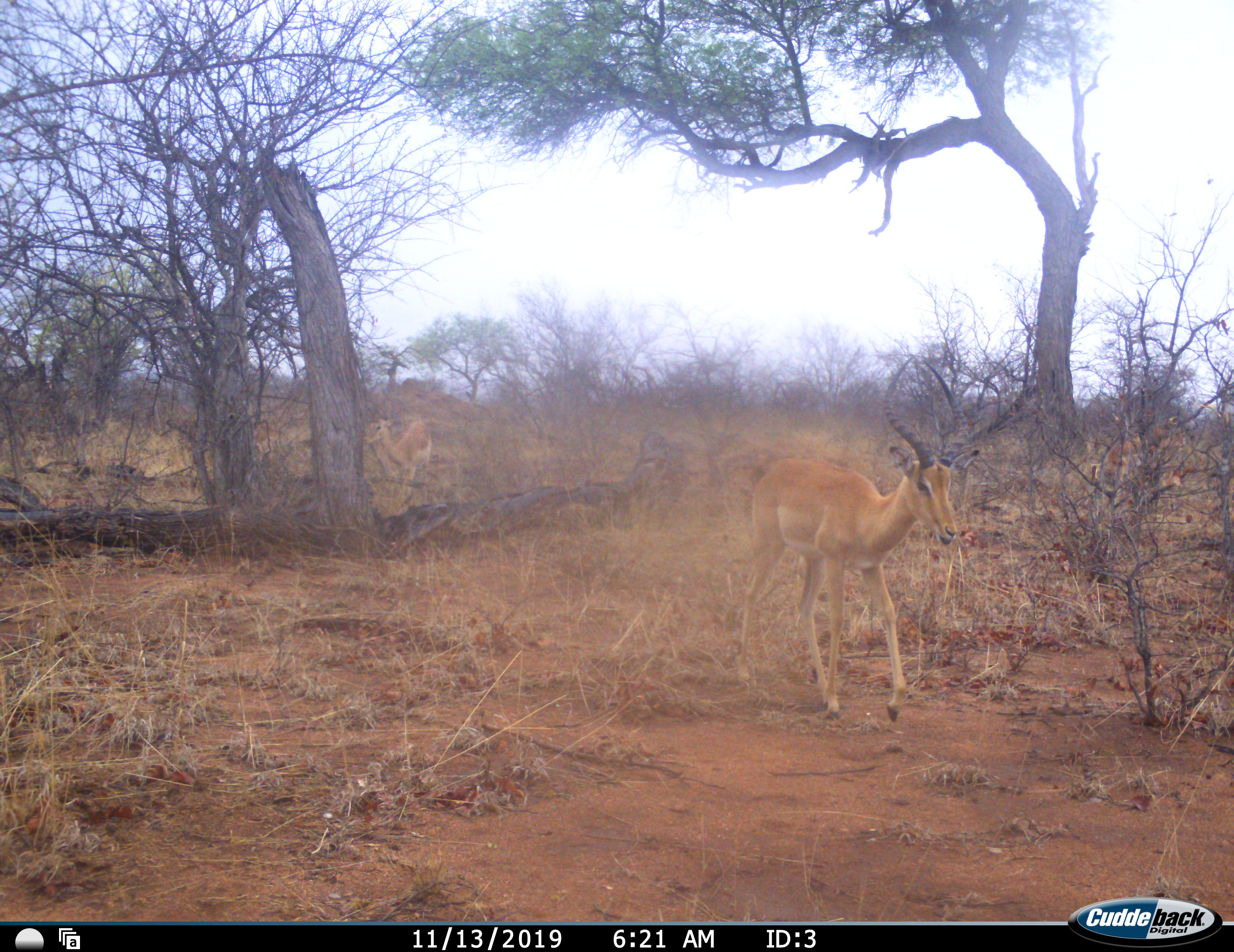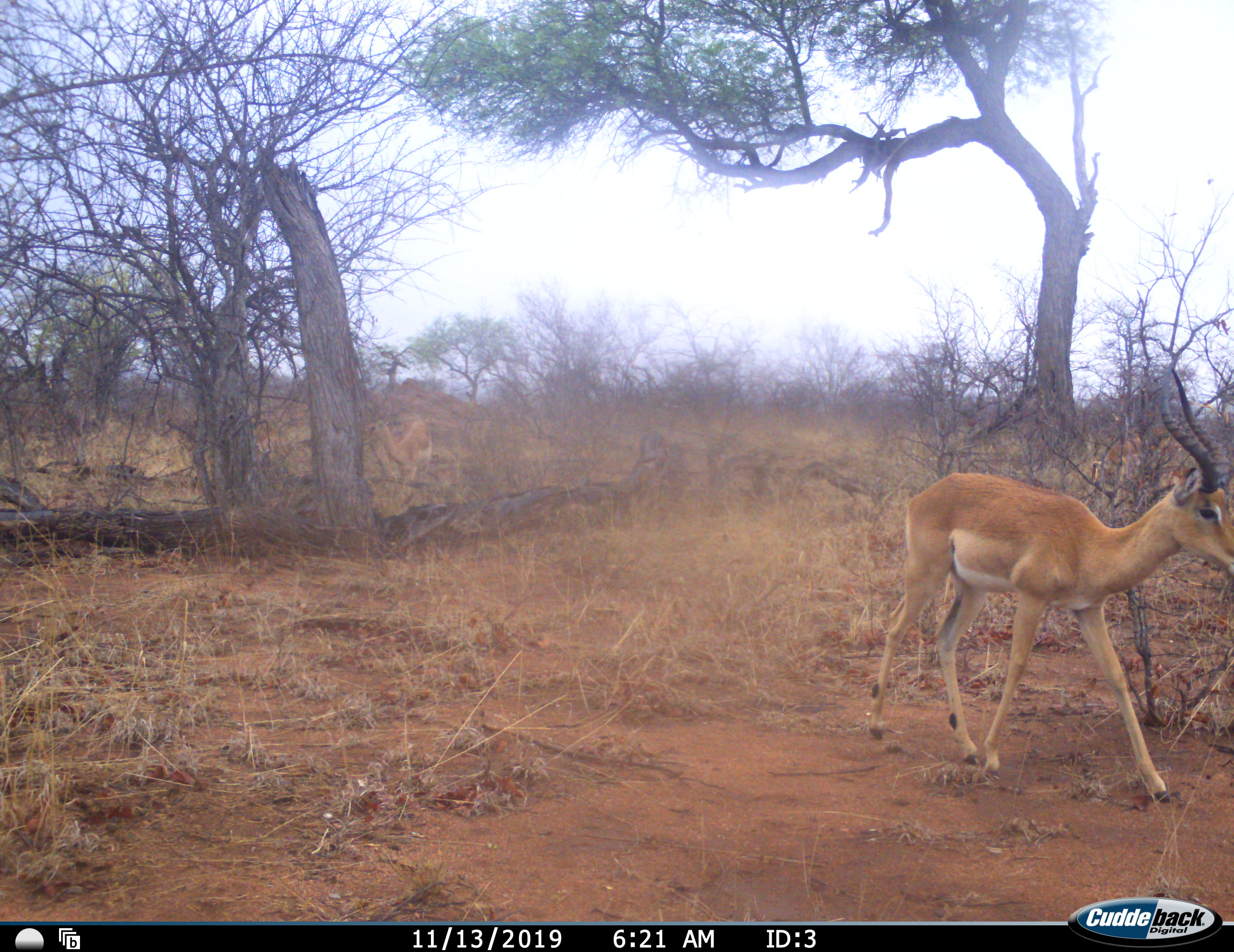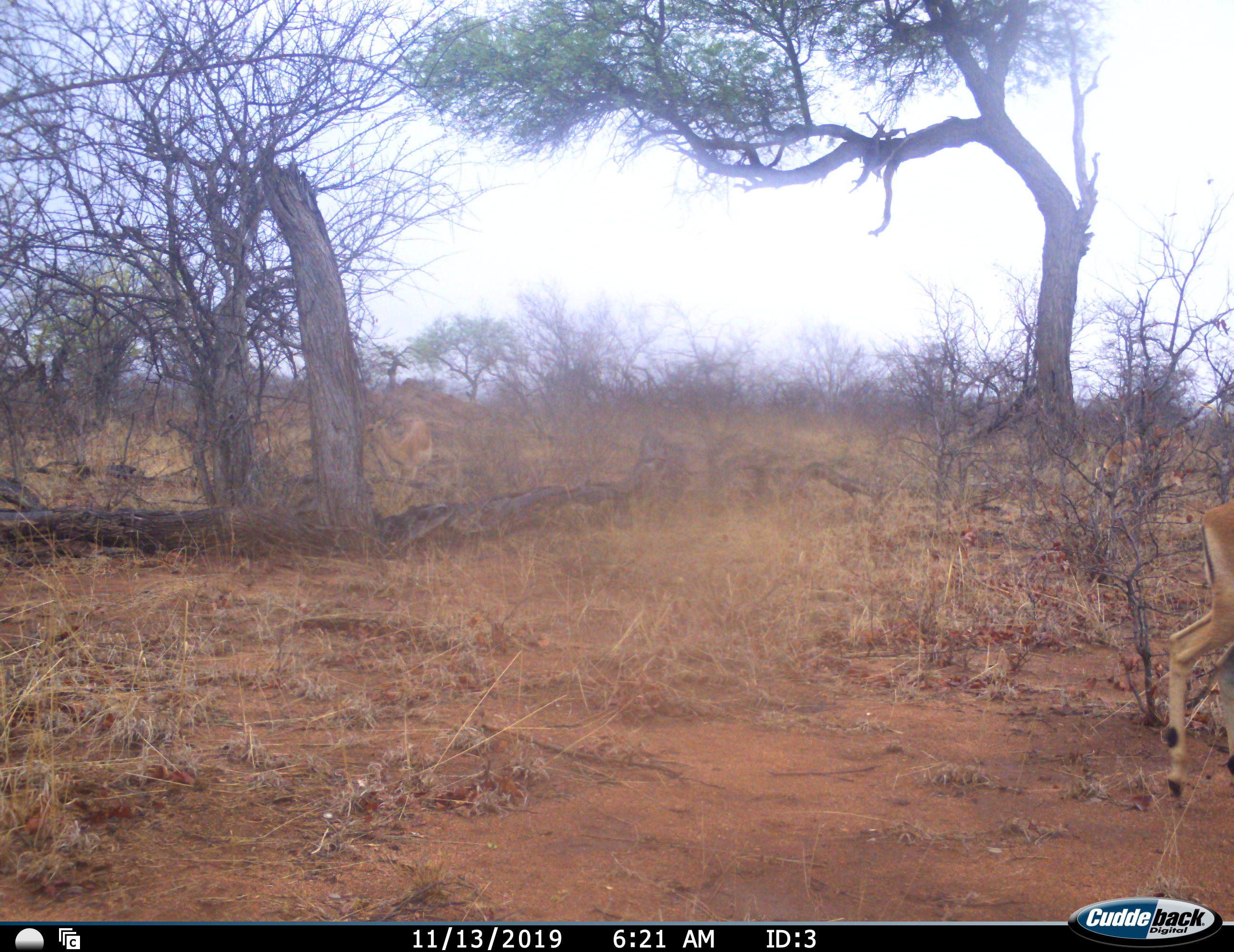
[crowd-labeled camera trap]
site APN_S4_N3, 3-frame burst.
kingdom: Animalia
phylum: Chordata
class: Mammalia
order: Artiodactyla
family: Bovidae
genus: Aepyceros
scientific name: Aepyceros melampus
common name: impala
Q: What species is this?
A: Impala (Aepyceros melampus).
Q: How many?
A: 2.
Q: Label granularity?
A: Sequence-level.